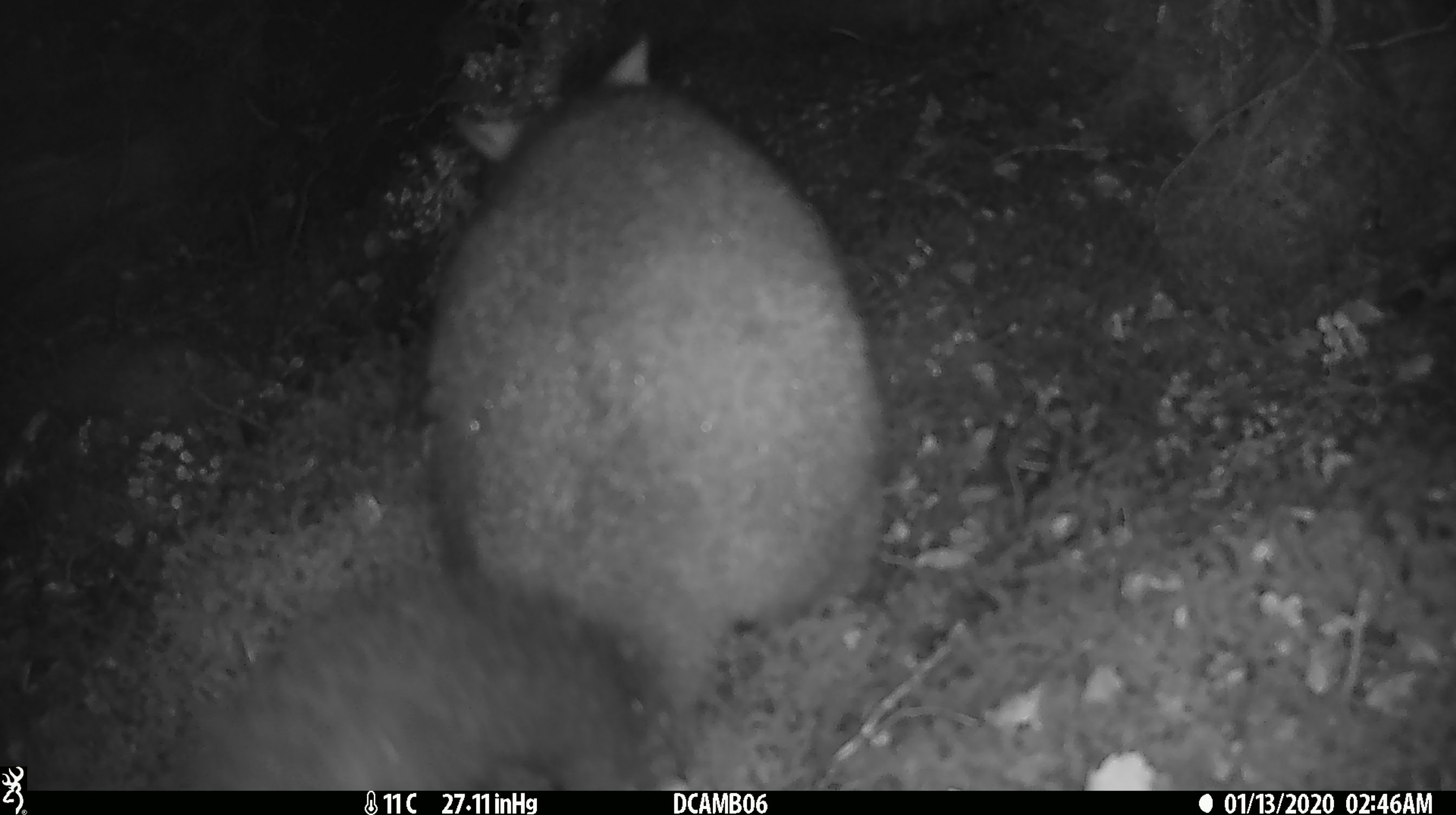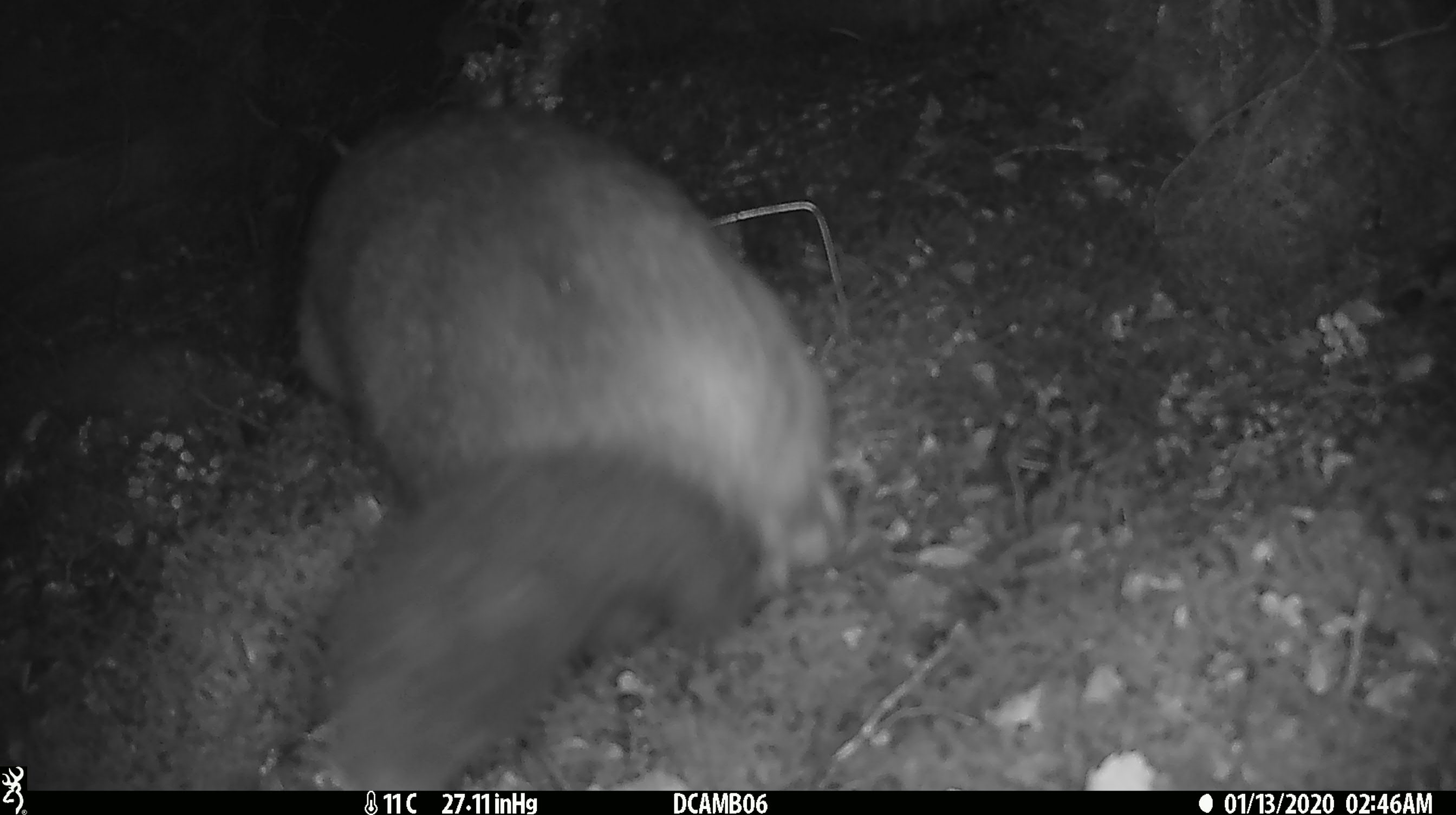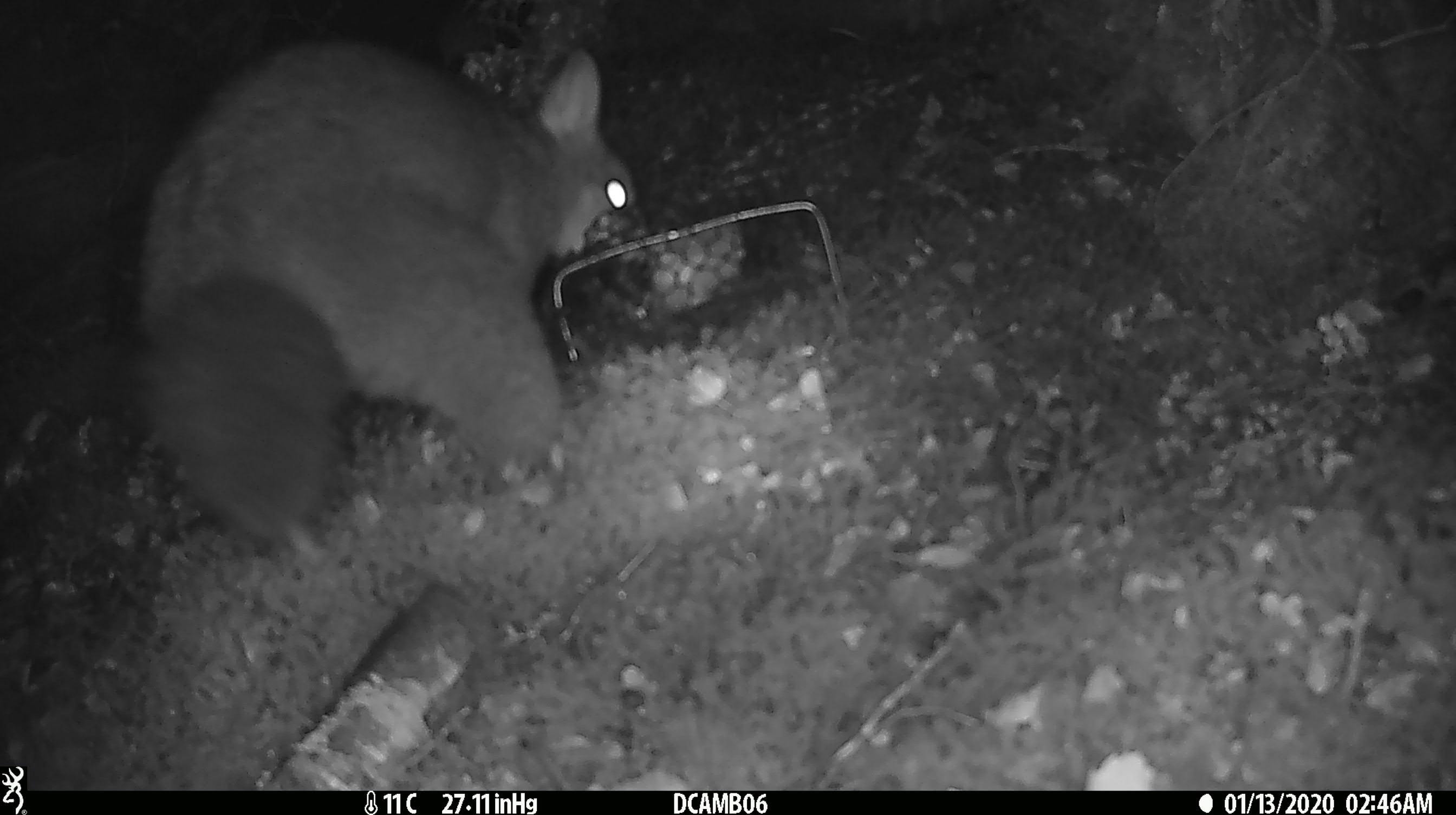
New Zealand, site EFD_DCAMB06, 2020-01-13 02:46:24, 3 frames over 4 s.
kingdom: Animalia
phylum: Chordata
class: Mammalia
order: Diprotodontia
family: Phalangeridae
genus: Trichosurus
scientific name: Trichosurus vulpecula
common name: common brushtail possum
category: possum